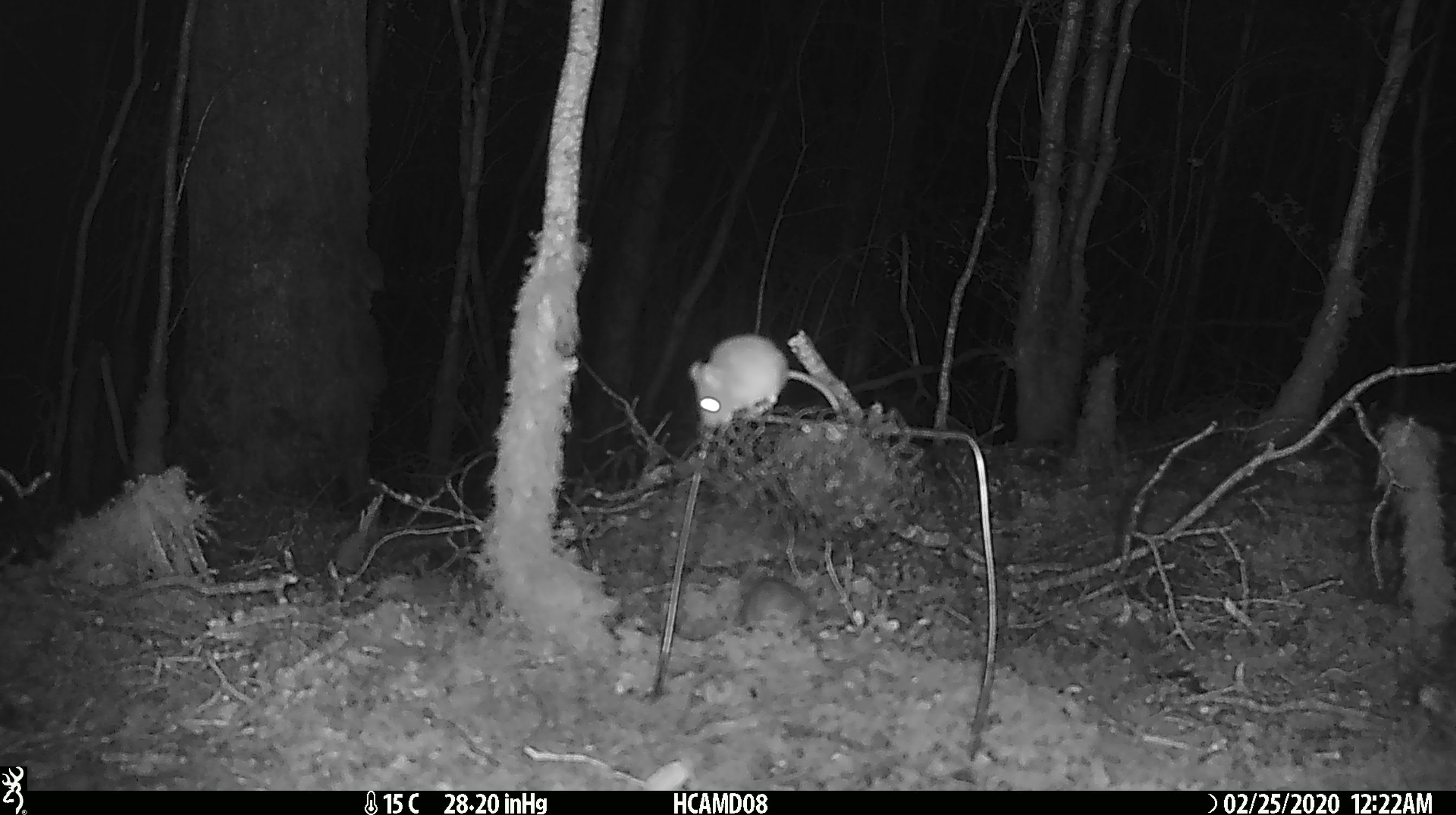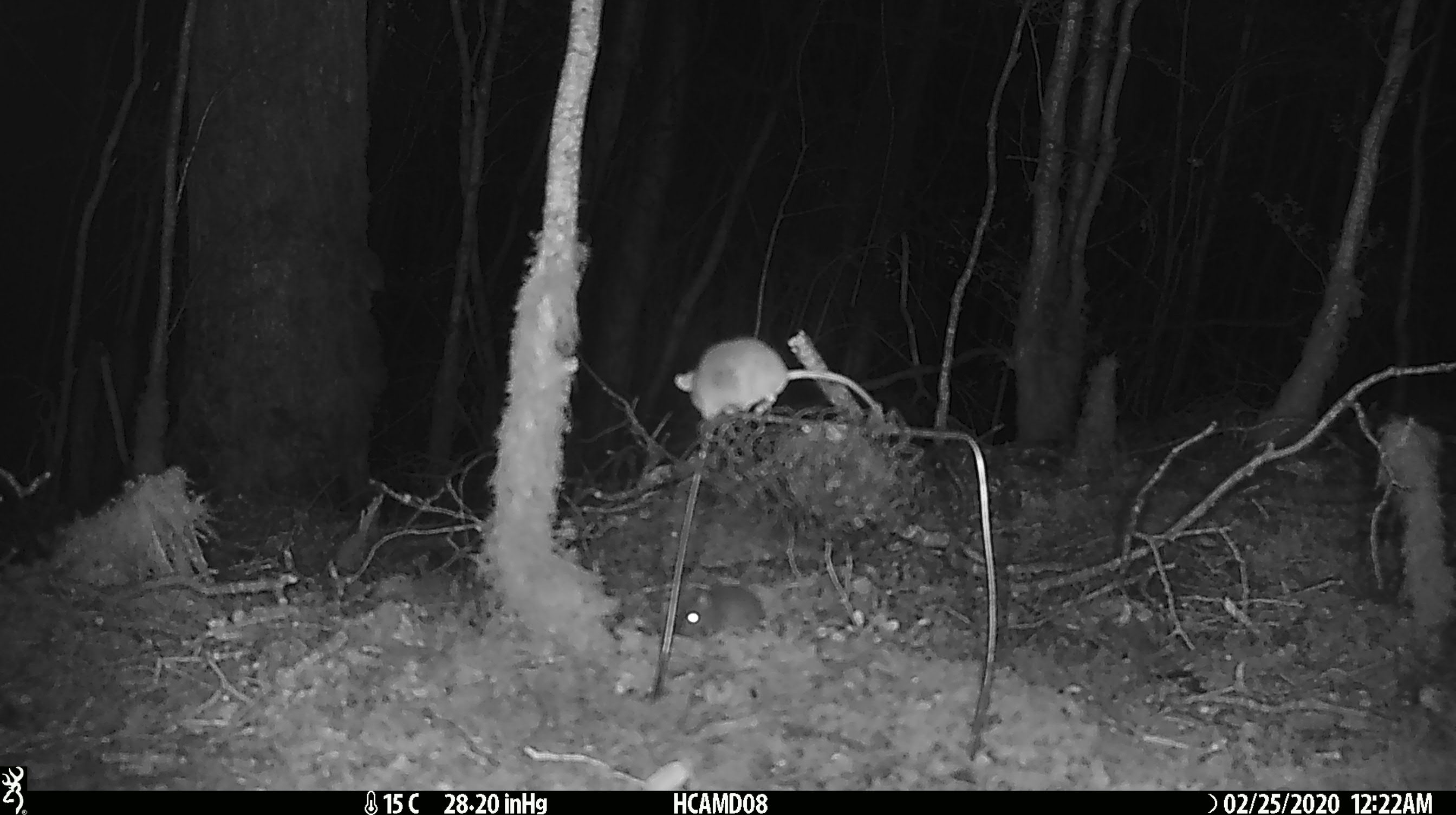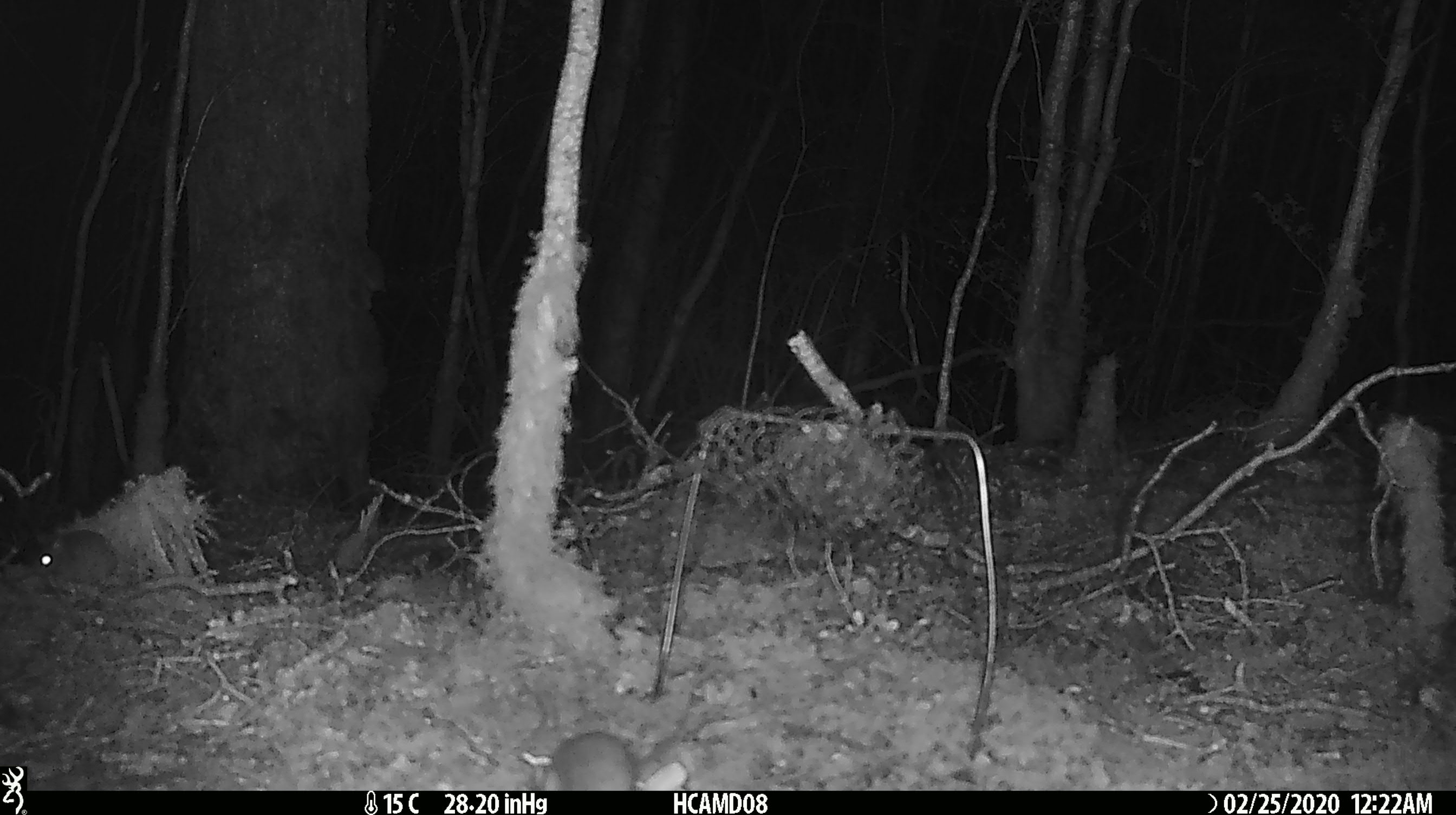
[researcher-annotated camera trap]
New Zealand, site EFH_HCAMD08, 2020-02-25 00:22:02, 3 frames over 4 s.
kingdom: Animalia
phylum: Chordata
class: Mammalia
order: Rodentia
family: Muridae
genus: Mus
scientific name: Mus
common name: mouse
Mouse (Mus).